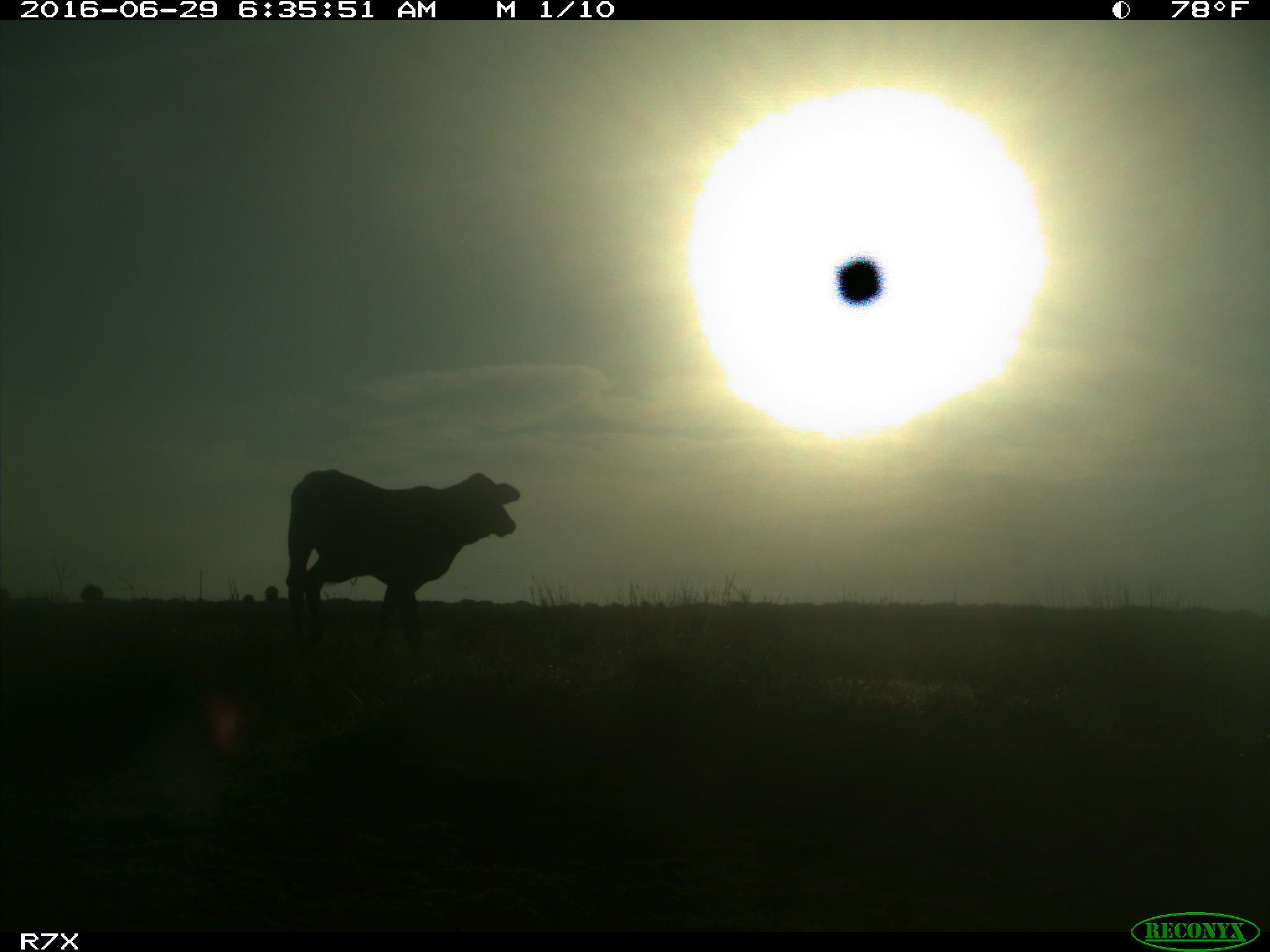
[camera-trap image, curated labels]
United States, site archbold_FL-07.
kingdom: Animalia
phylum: Chordata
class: Mammalia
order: Artiodactyla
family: Bovidae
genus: Bos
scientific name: Bos taurus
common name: domestic cow